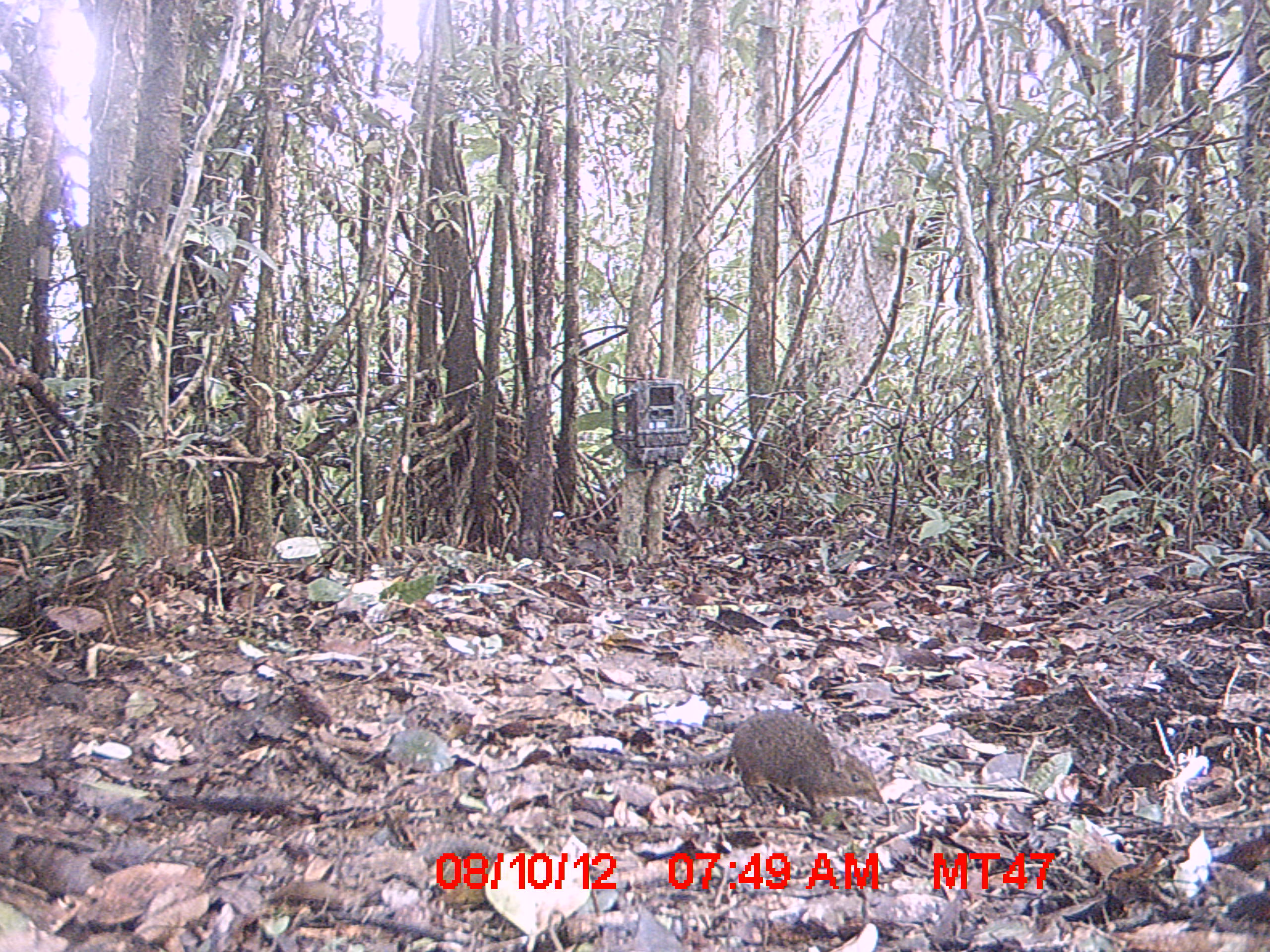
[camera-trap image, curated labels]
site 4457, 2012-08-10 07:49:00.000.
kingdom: Animalia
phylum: Chordata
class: Mammalia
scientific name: Mammalia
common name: mammals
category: small mammal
Small mammal (mammals) (Mammalia), count 1.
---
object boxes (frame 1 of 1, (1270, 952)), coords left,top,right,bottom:
small mammal: 568,706,885,818